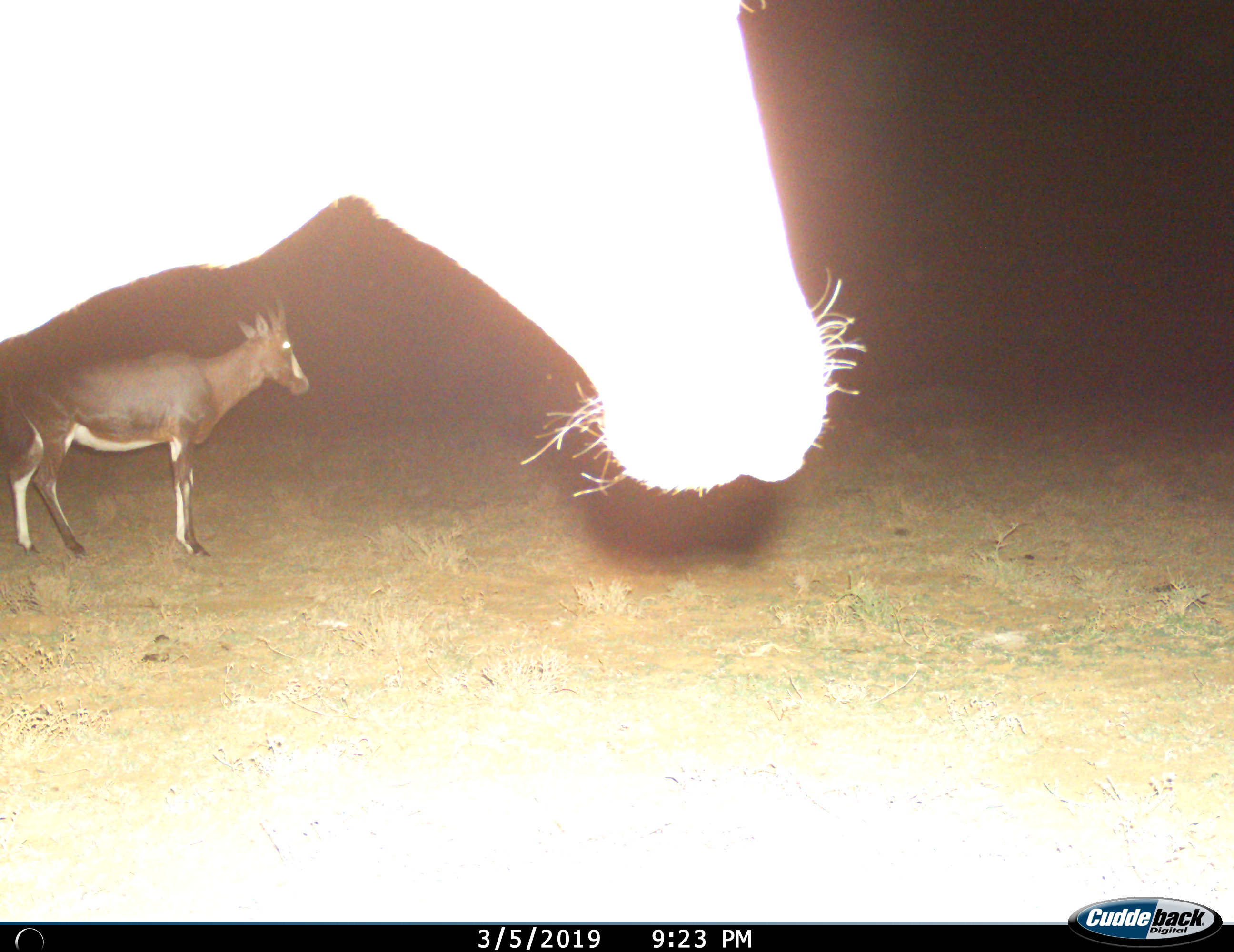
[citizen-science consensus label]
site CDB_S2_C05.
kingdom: Animalia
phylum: Chordata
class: Mammalia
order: Artiodactyla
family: Bovidae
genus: Damaliscus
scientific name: Damaliscus pygargus phillipsi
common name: blesbok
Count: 2.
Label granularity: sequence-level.